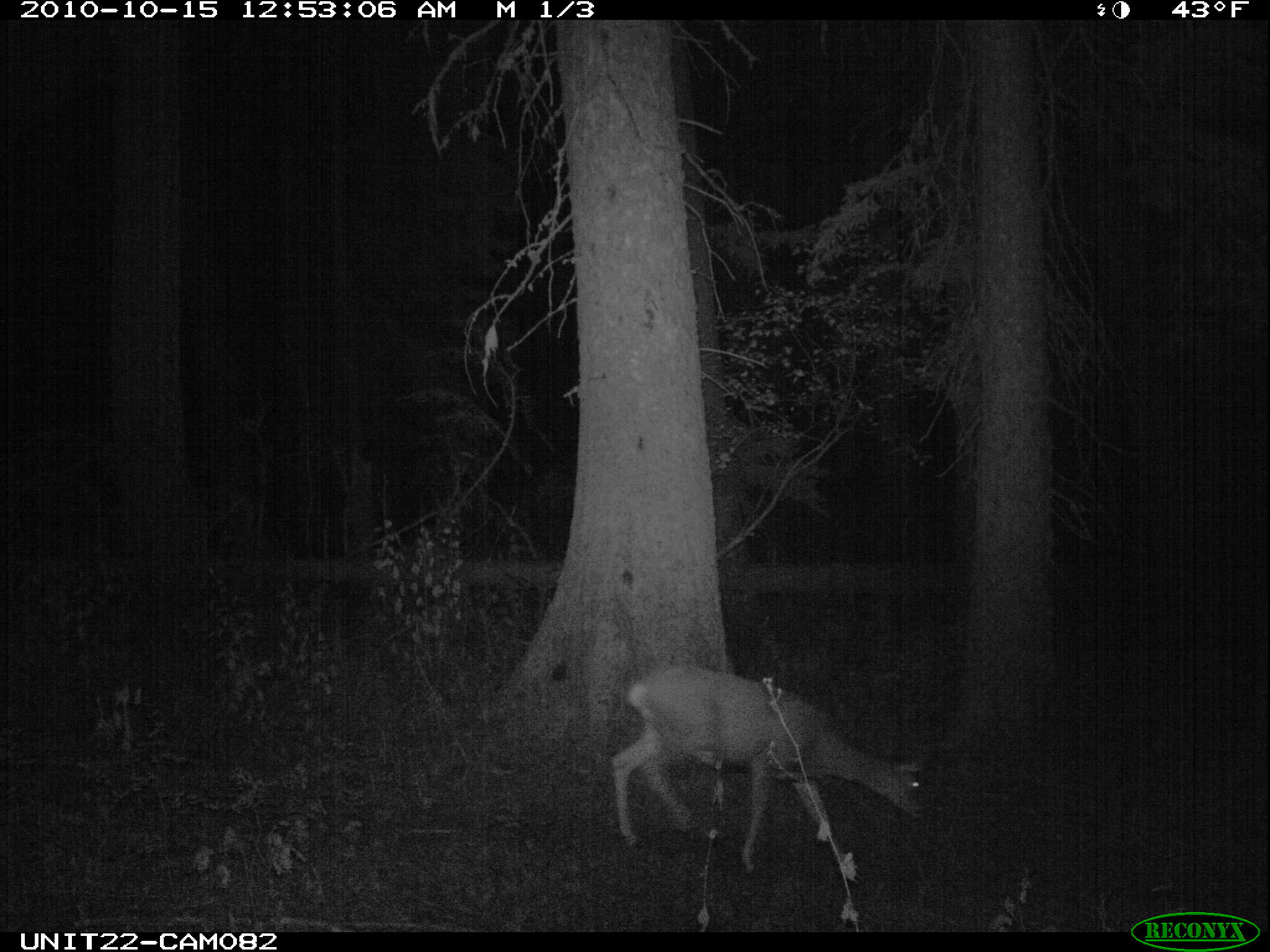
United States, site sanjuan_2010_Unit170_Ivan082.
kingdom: Animalia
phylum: Chordata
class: Mammalia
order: Artiodactyla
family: Cervidae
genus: Odocoileus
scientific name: Odocoileus hemionus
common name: mule deer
Odocoileus hemionus (mule deer).